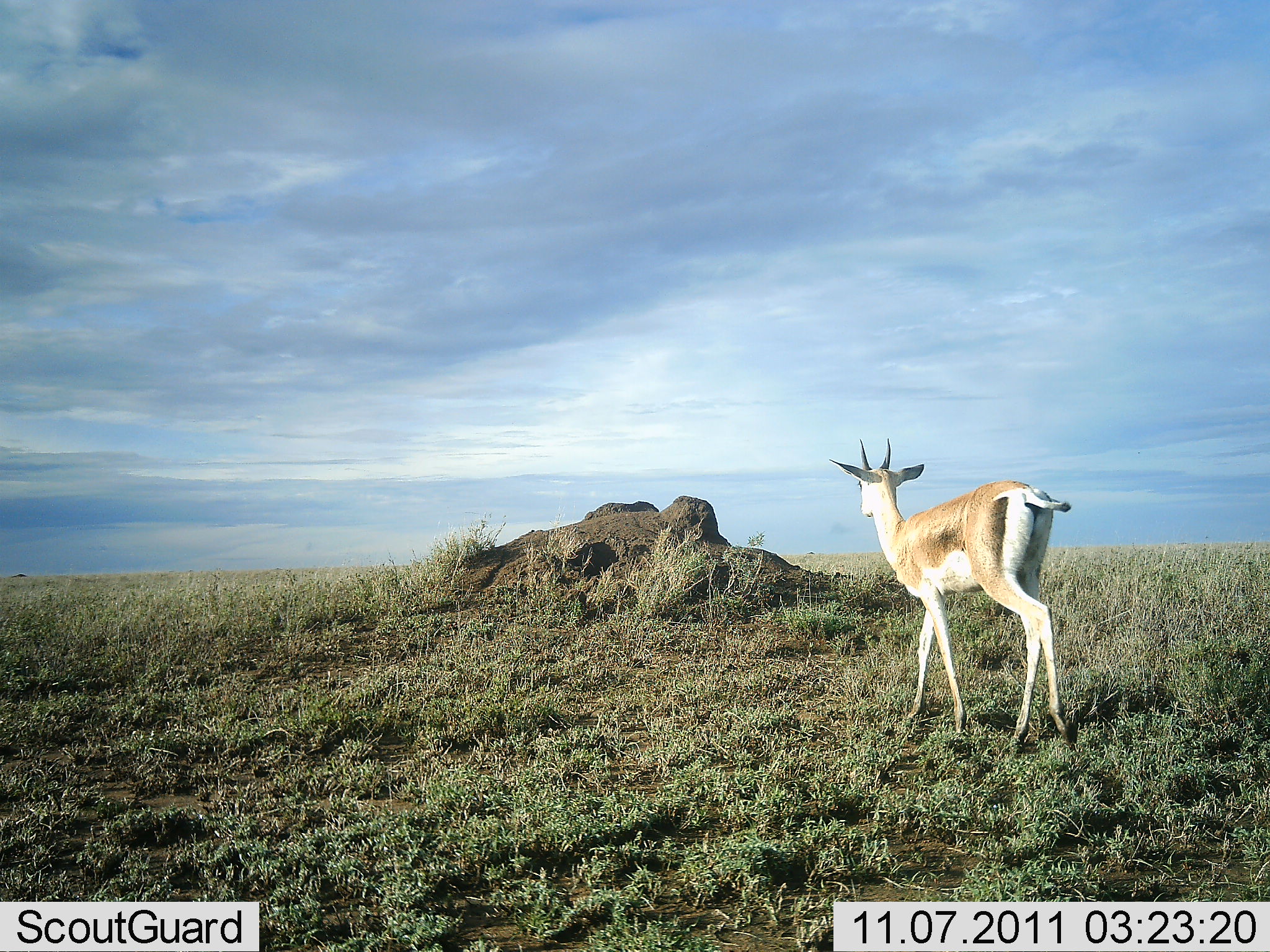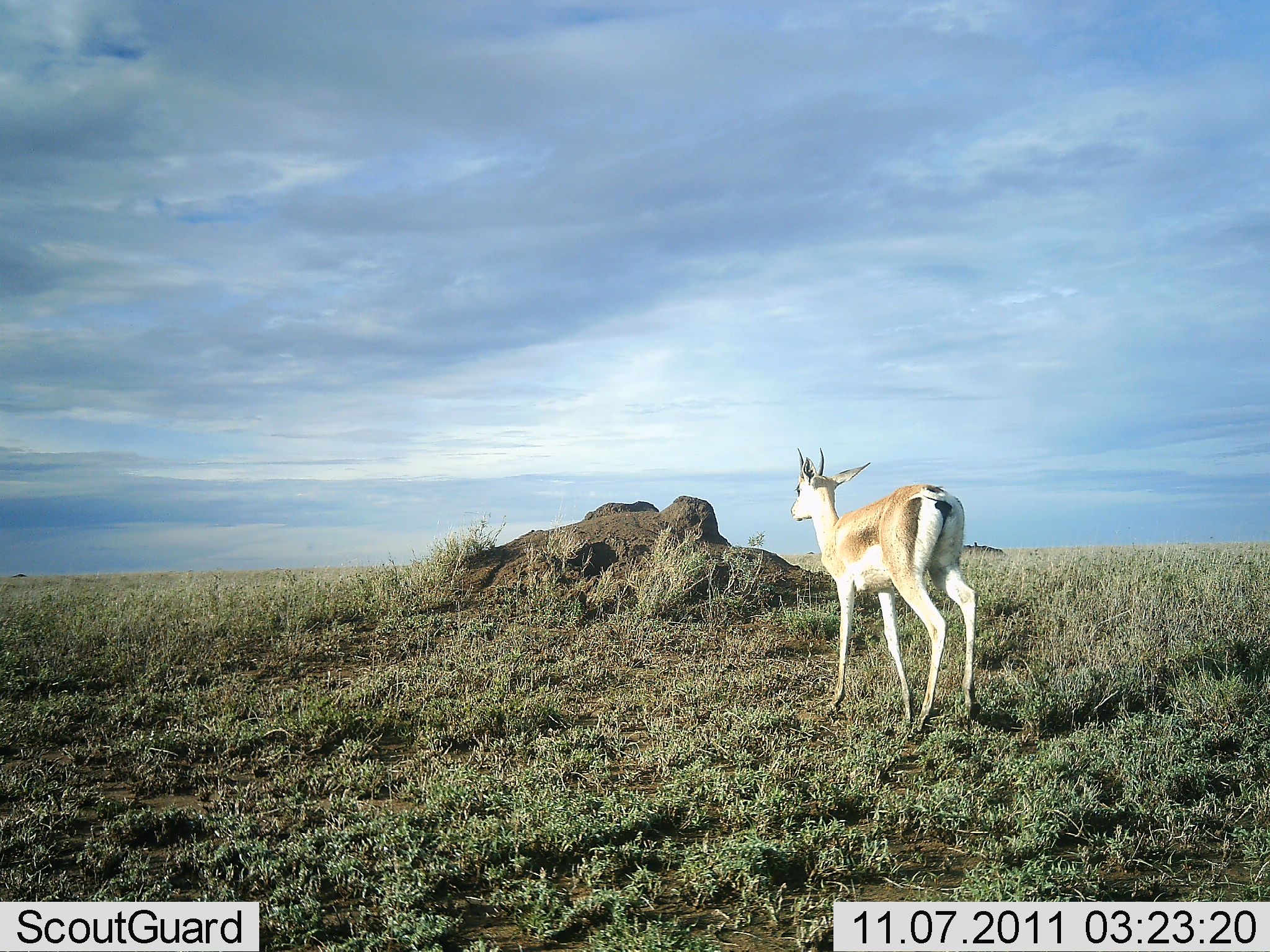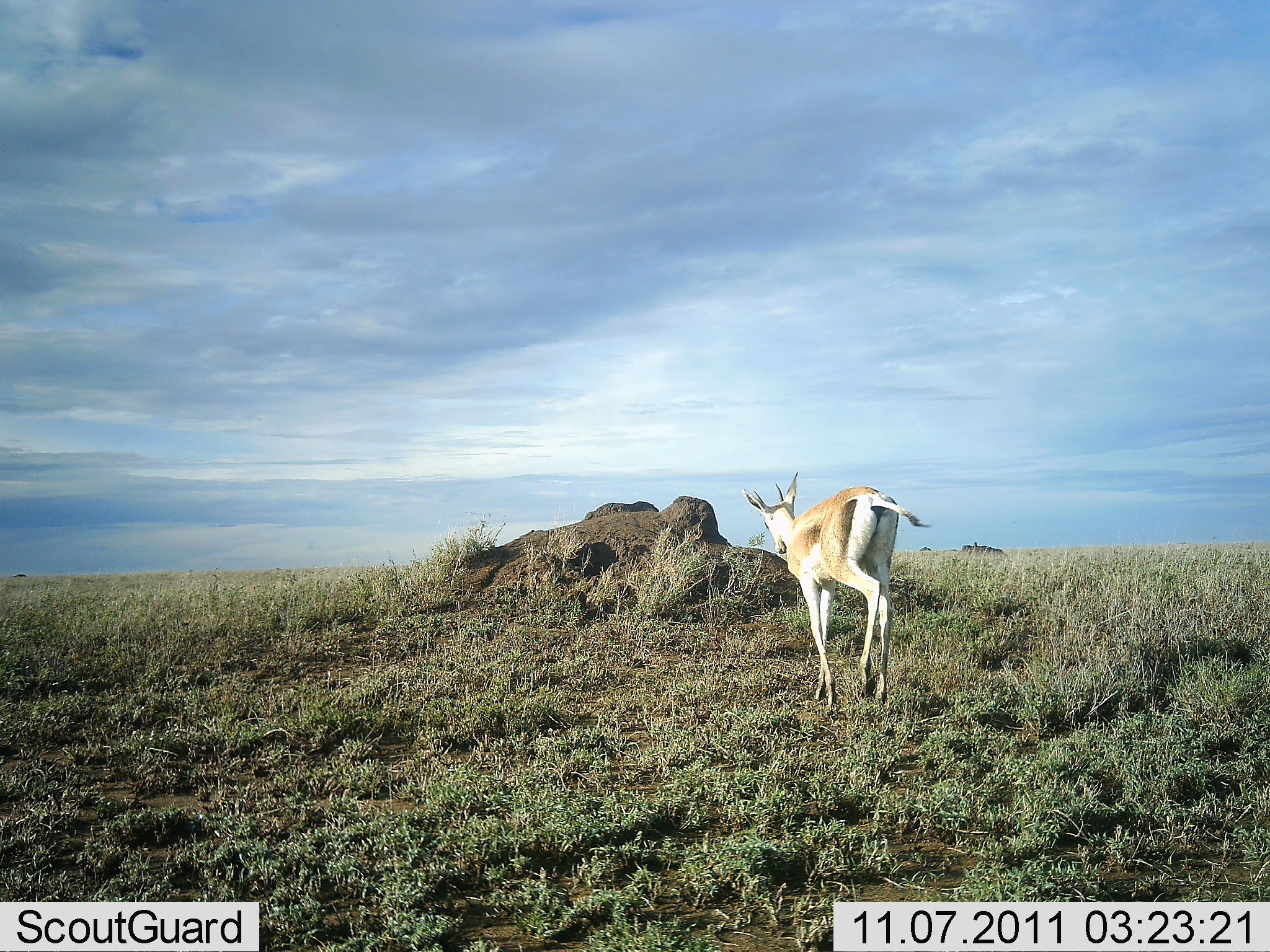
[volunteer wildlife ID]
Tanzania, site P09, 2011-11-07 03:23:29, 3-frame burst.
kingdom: Animalia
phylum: Chordata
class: Mammalia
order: Artiodactyla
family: Bovidae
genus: Nanger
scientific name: Nanger granti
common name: grant's gazelle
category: gazellegrants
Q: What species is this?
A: Gazellegrants (grant's gazelle) (Nanger granti).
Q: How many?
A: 1.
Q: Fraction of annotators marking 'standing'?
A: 8%.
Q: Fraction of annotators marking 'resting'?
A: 0%.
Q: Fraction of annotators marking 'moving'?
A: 100%.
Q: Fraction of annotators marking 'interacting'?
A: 0%.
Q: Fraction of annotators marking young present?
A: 0%.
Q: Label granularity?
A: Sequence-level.